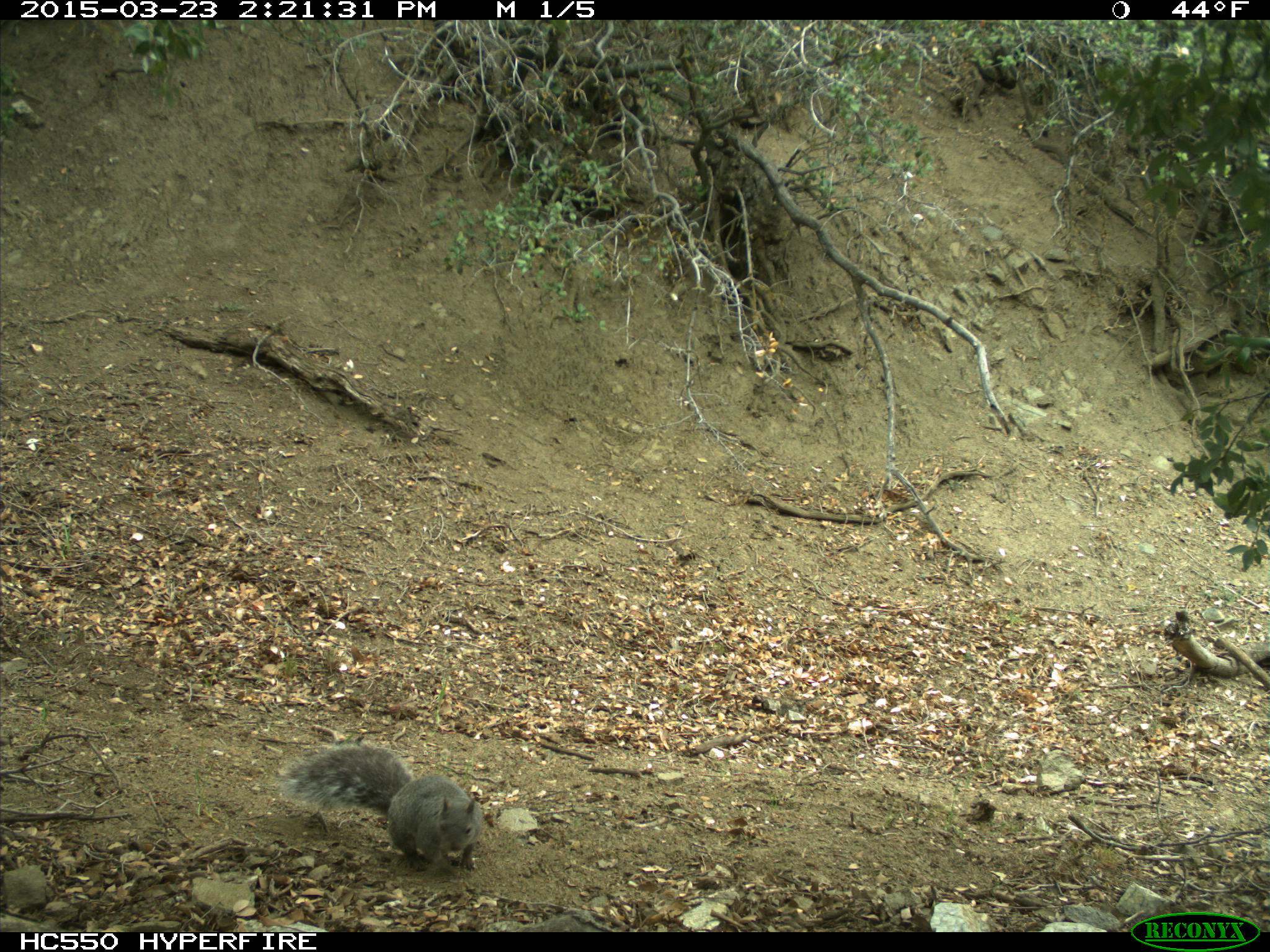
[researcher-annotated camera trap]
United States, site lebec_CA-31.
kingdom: Animalia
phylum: Chordata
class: Mammalia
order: Rodentia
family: Sciuridae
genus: Sciurus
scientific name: Sciurus carolinensis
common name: eastern gray squirrel